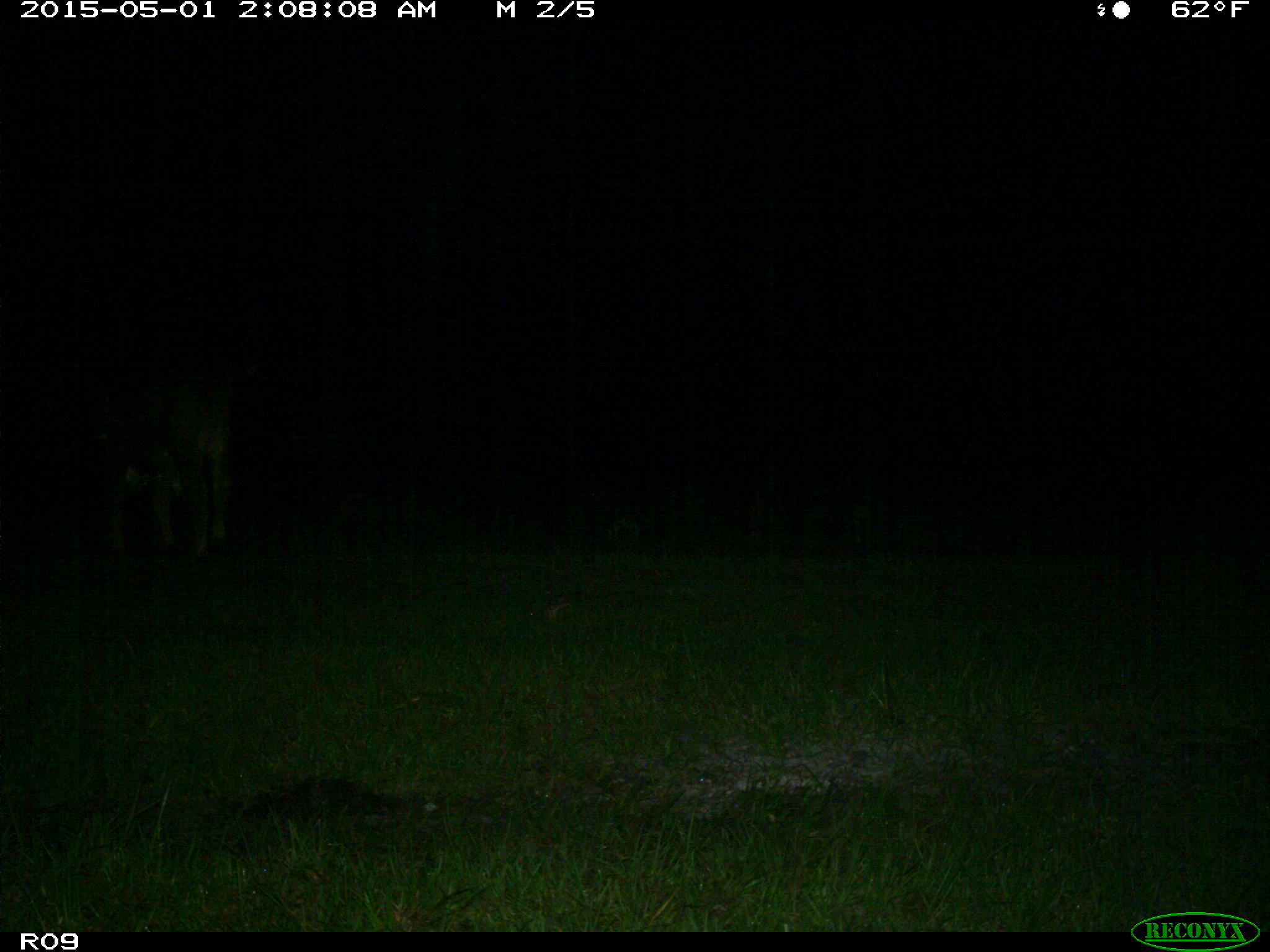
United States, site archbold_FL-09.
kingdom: Animalia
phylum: Chordata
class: Mammalia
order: Artiodactyla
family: Bovidae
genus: Bos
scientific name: Bos taurus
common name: domestic cow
Bos taurus (domestic cow).